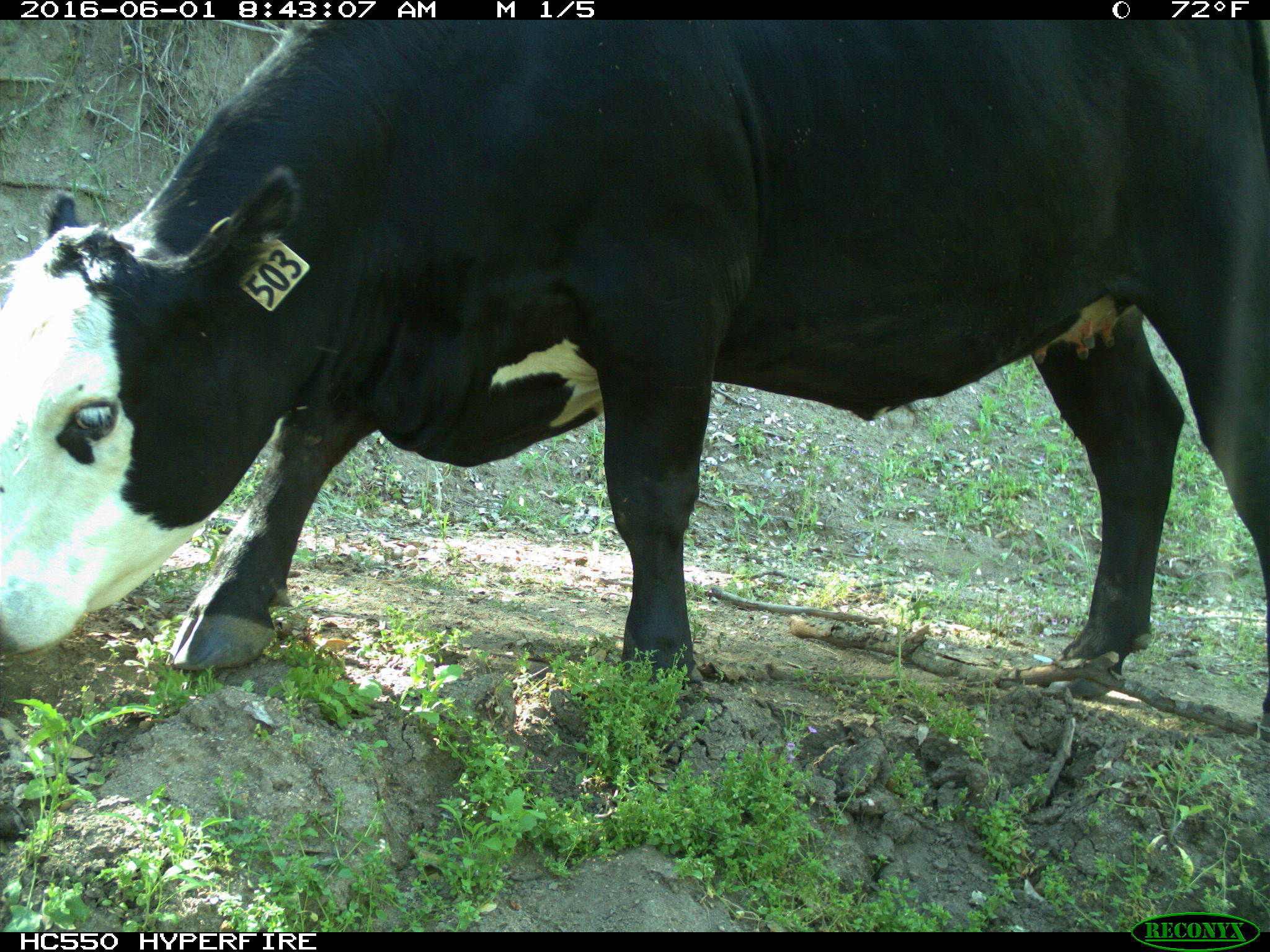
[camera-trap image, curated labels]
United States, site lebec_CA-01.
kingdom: Animalia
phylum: Chordata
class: Mammalia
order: Artiodactyla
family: Bovidae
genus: Bos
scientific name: Bos taurus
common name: domestic cow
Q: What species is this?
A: Bos taurus (domestic cow).